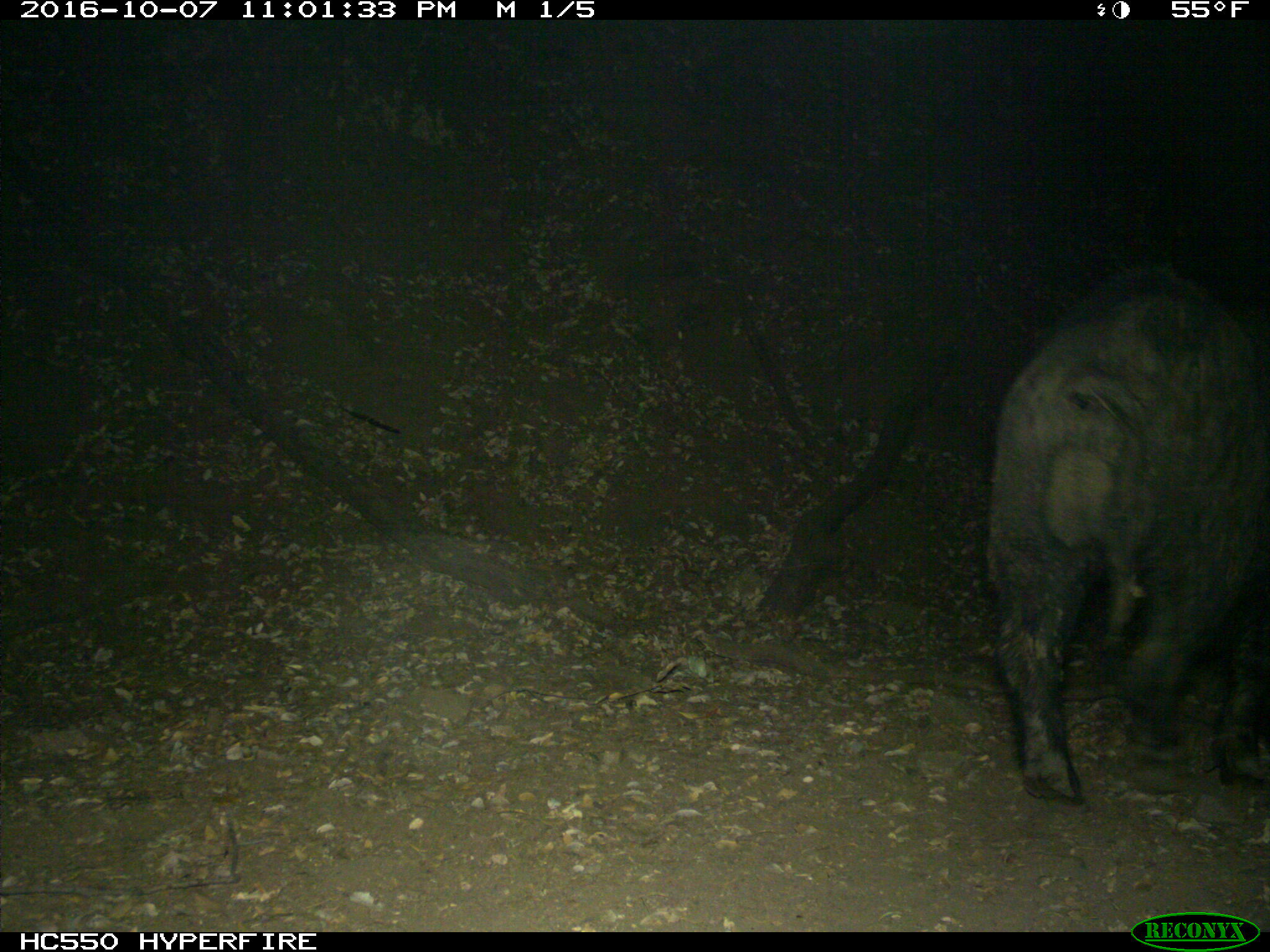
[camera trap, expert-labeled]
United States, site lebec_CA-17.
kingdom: Animalia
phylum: Chordata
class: Mammalia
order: Artiodactyla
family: Suidae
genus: Sus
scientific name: Sus scrofa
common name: wild boar